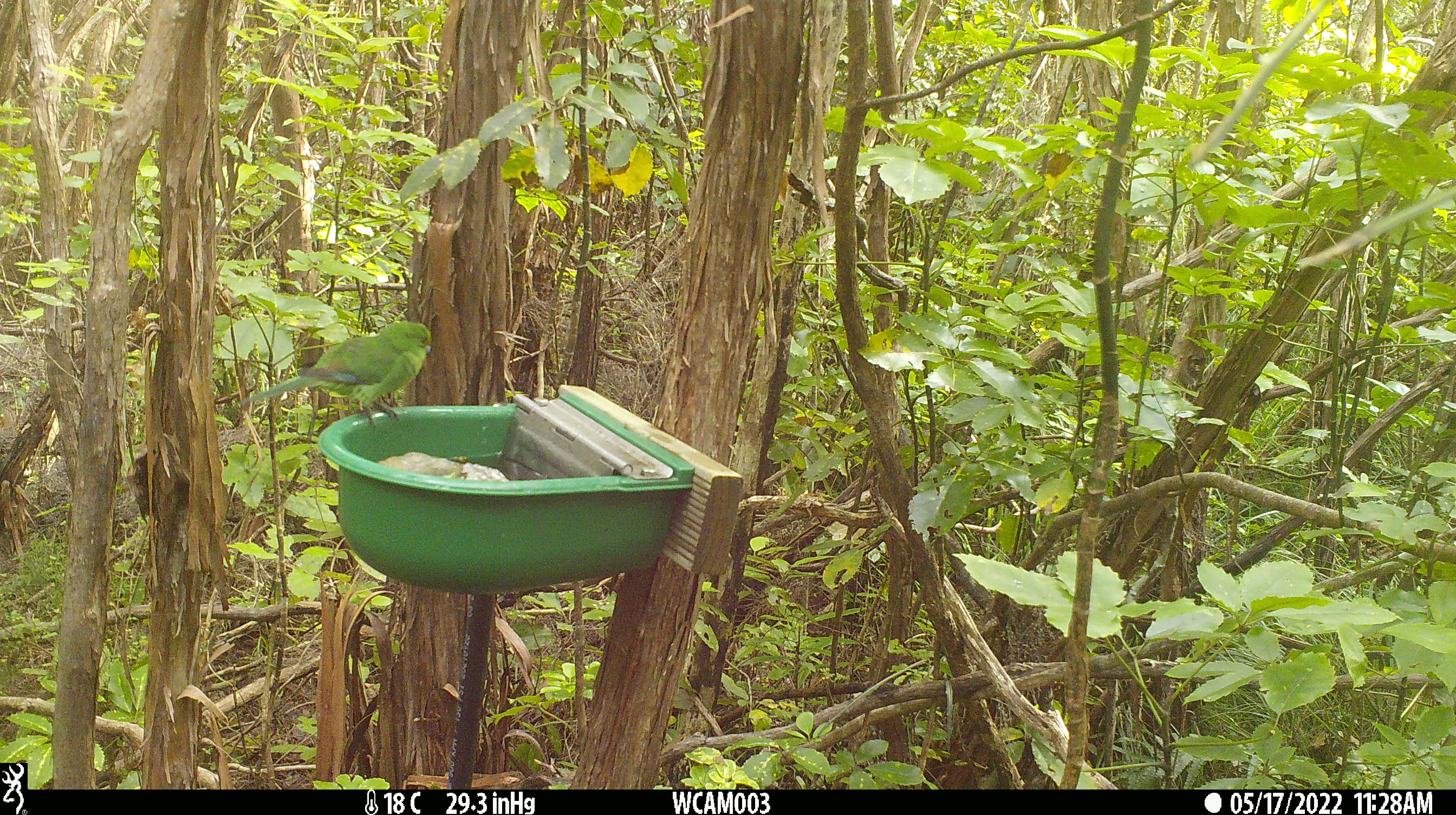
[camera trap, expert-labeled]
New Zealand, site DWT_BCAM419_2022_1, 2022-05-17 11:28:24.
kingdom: Animalia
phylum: Chordata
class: Aves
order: Psittaciformes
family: Psittaculidae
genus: Cyanoramphus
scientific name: Cyanoramphus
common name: parakeet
Parakeet (Cyanoramphus).